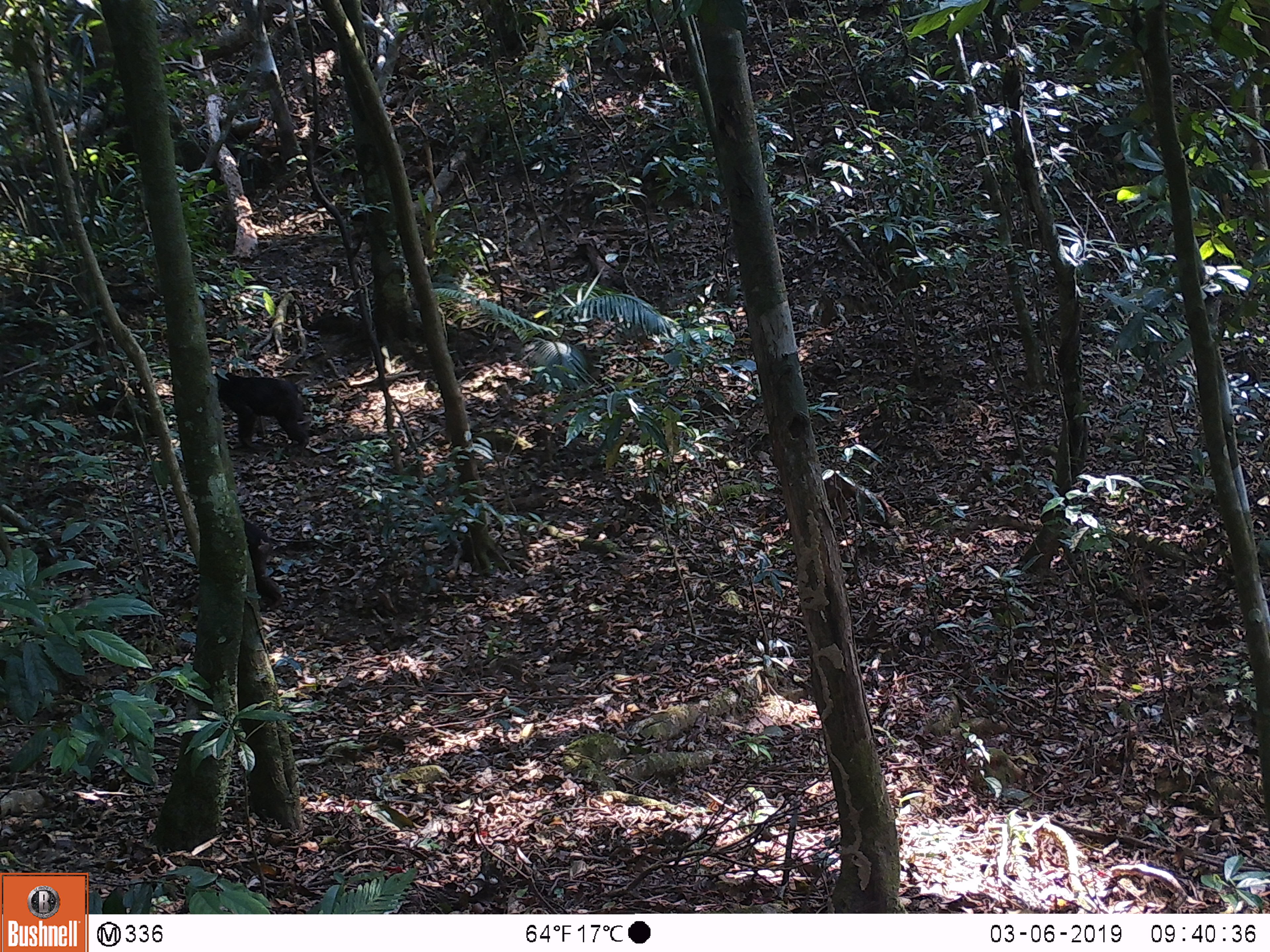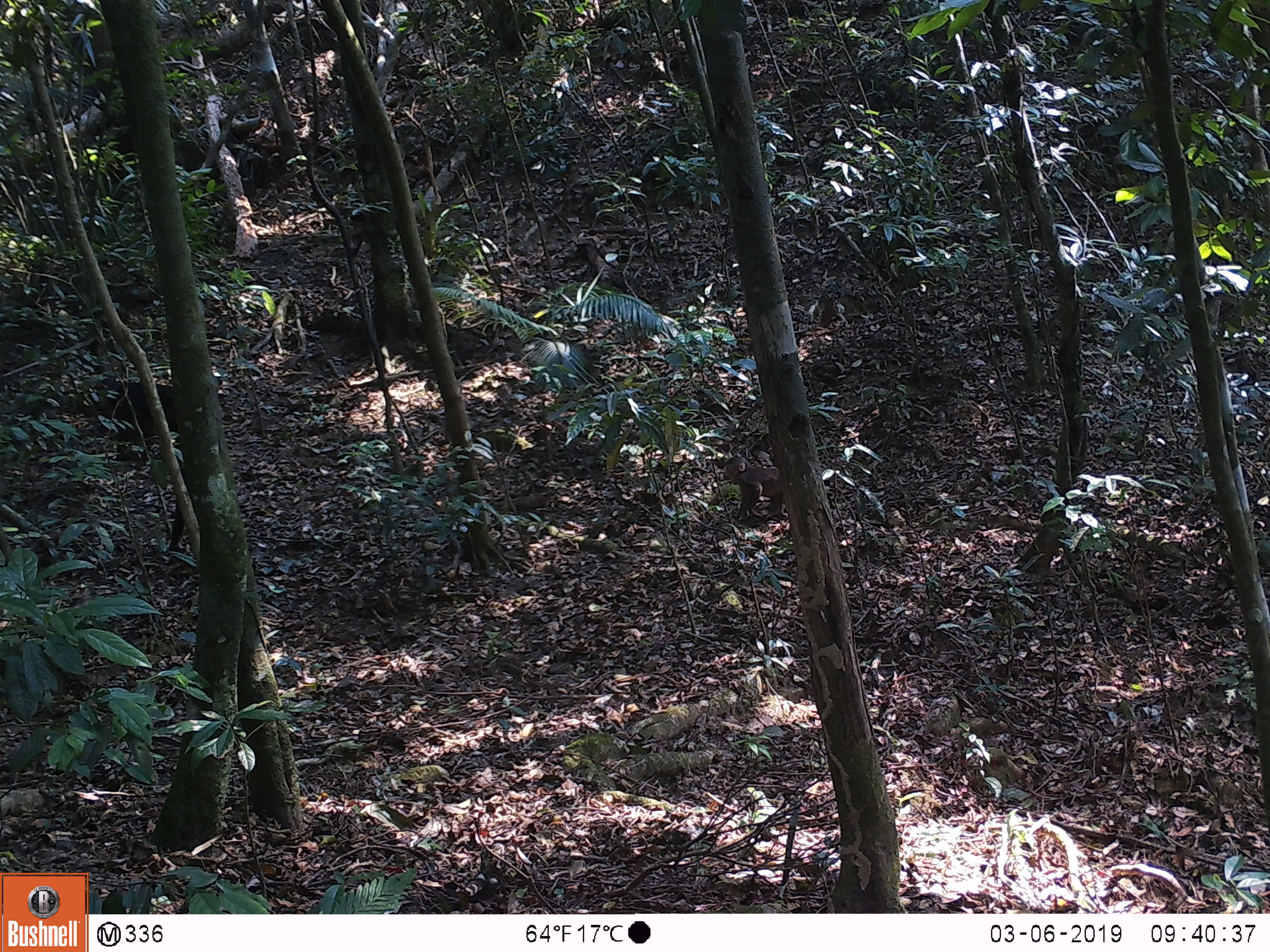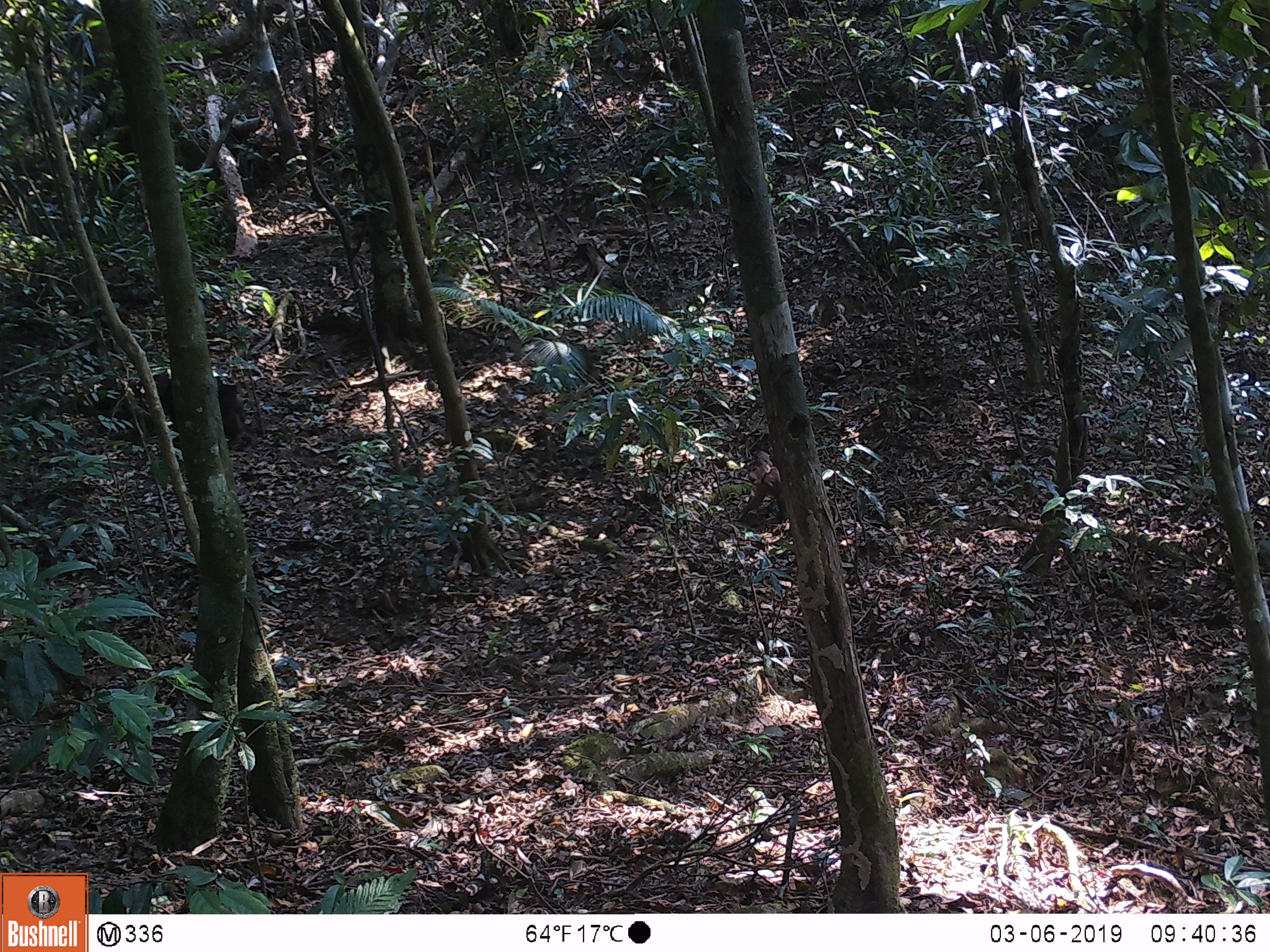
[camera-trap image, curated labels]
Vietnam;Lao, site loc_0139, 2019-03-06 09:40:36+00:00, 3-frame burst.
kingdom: Animalia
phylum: Chordata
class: Mammalia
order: Primates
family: Cercopithecidae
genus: Macaca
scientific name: Macaca arctoides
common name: stump-tailed macaque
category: stump tailed macaque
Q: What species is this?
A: Stump tailed macaque (stump-tailed macaque) (Macaca arctoides).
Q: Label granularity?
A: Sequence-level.